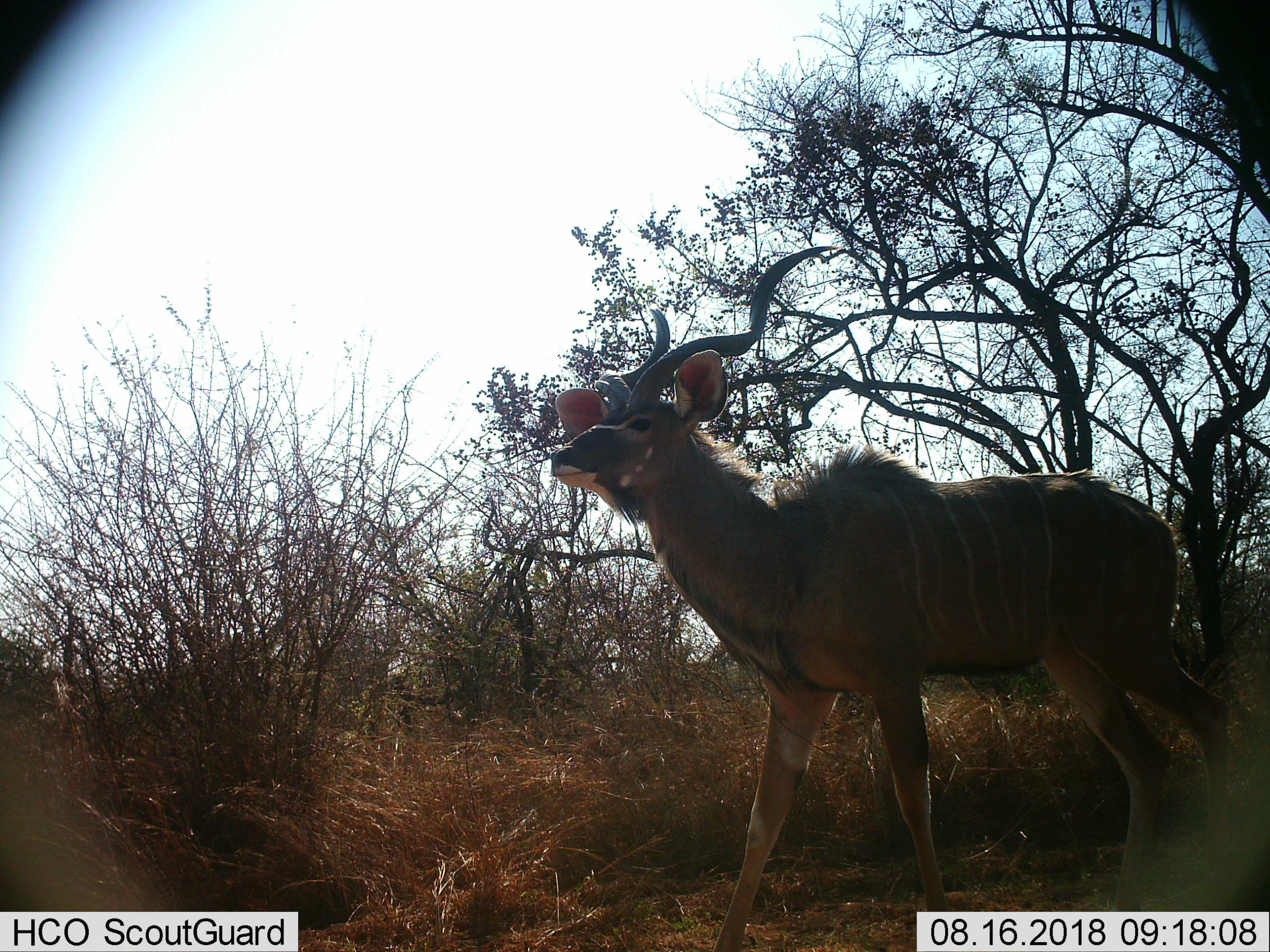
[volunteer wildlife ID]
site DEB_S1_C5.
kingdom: Animalia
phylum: Chordata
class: Mammalia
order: Artiodactyla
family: Bovidae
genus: Tragelaphus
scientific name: Tragelaphus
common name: kudu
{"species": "kudu (Tragelaphus)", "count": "1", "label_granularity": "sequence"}